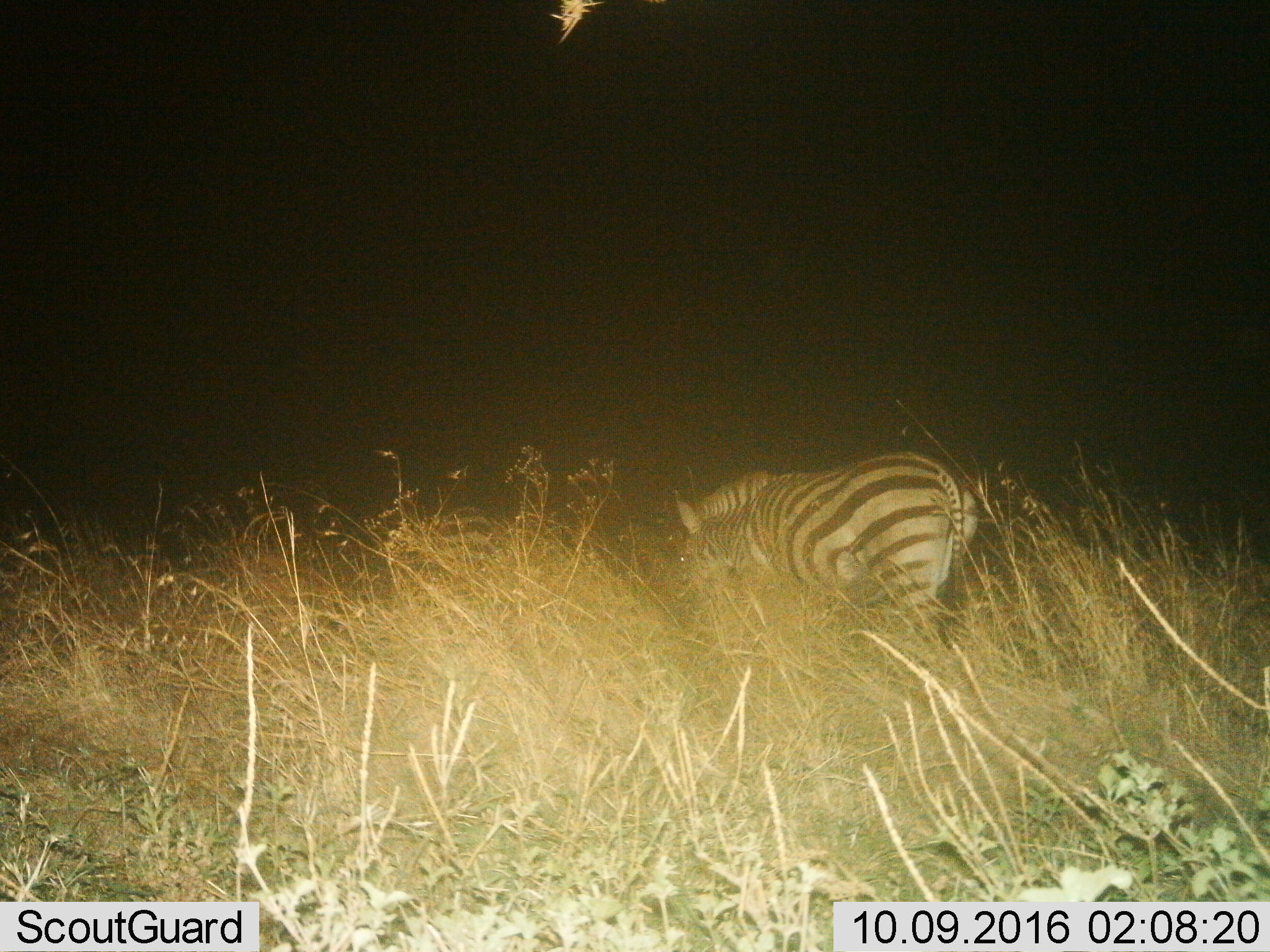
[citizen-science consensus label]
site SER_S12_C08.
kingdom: Animalia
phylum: Chordata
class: Mammalia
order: Perissodactyla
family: Equidae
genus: Equus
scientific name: Equus quagga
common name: plains zebra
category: zebraplains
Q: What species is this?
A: Zebraplains (plains zebra) (Equus quagga).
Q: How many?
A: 1.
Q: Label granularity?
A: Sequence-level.